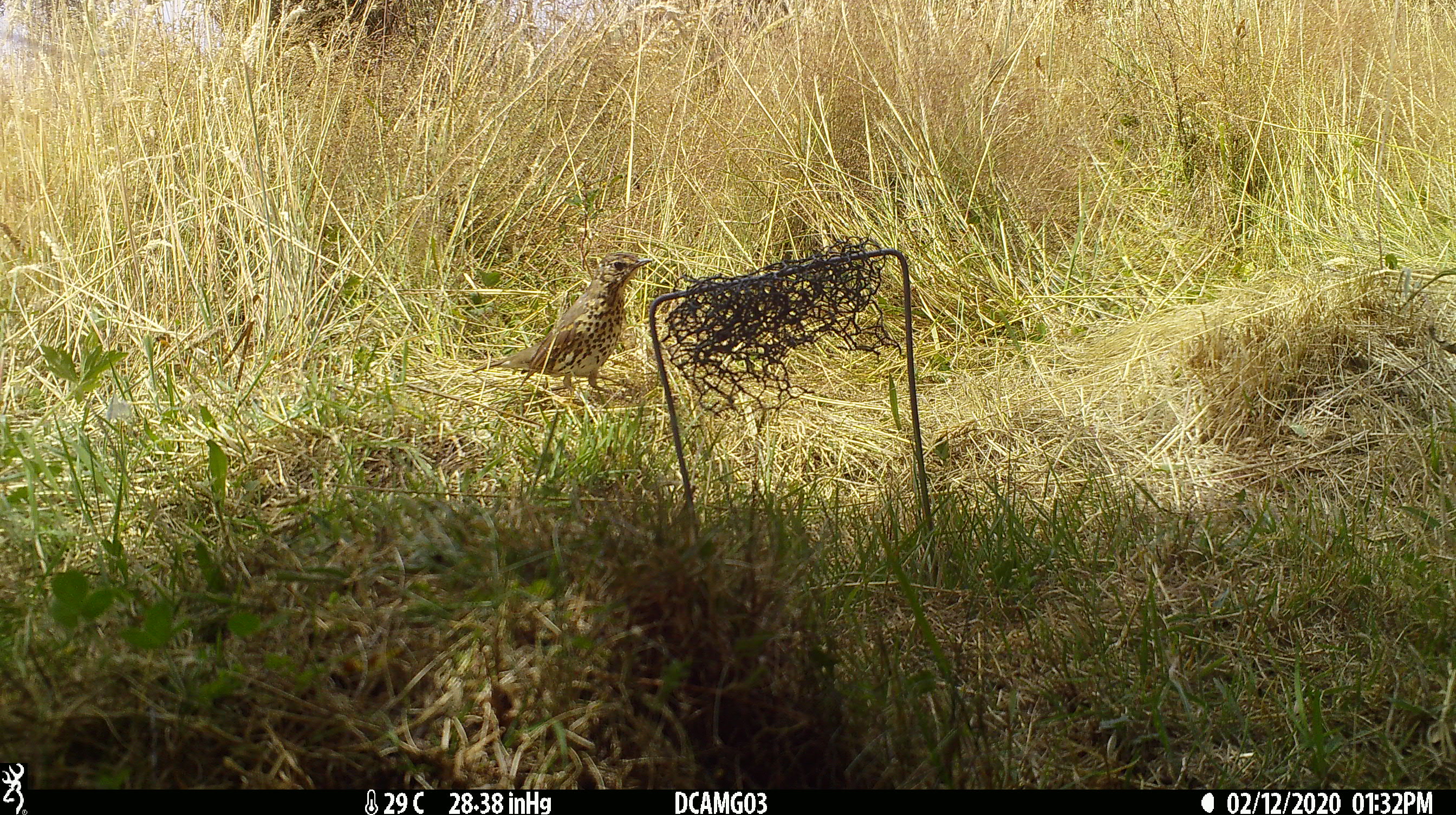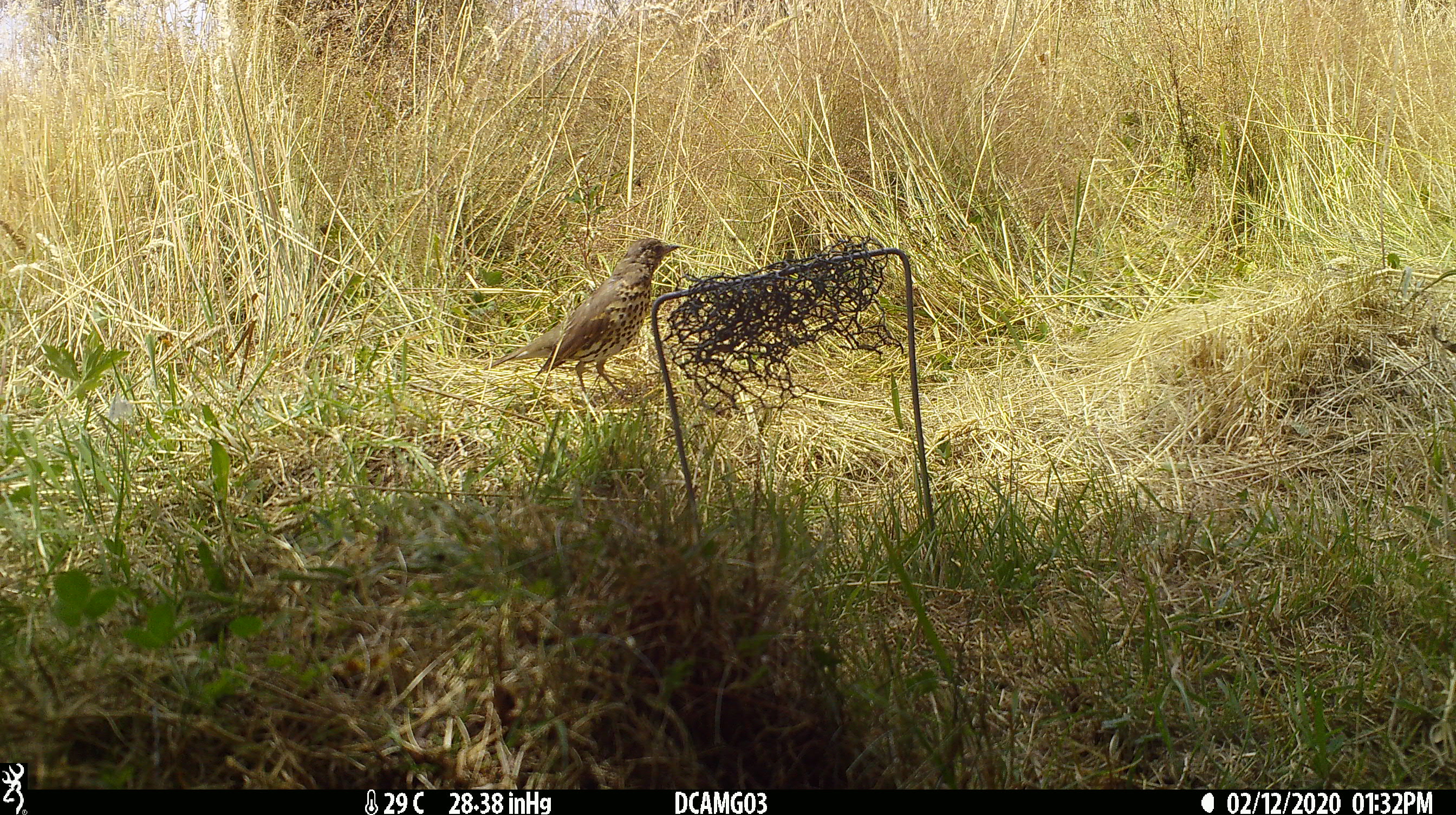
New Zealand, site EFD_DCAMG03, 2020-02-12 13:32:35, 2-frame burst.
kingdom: Animalia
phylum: Chordata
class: Aves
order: Passeriformes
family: Turdidae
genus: Turdus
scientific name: Turdus philomelos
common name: song thrush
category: thrush